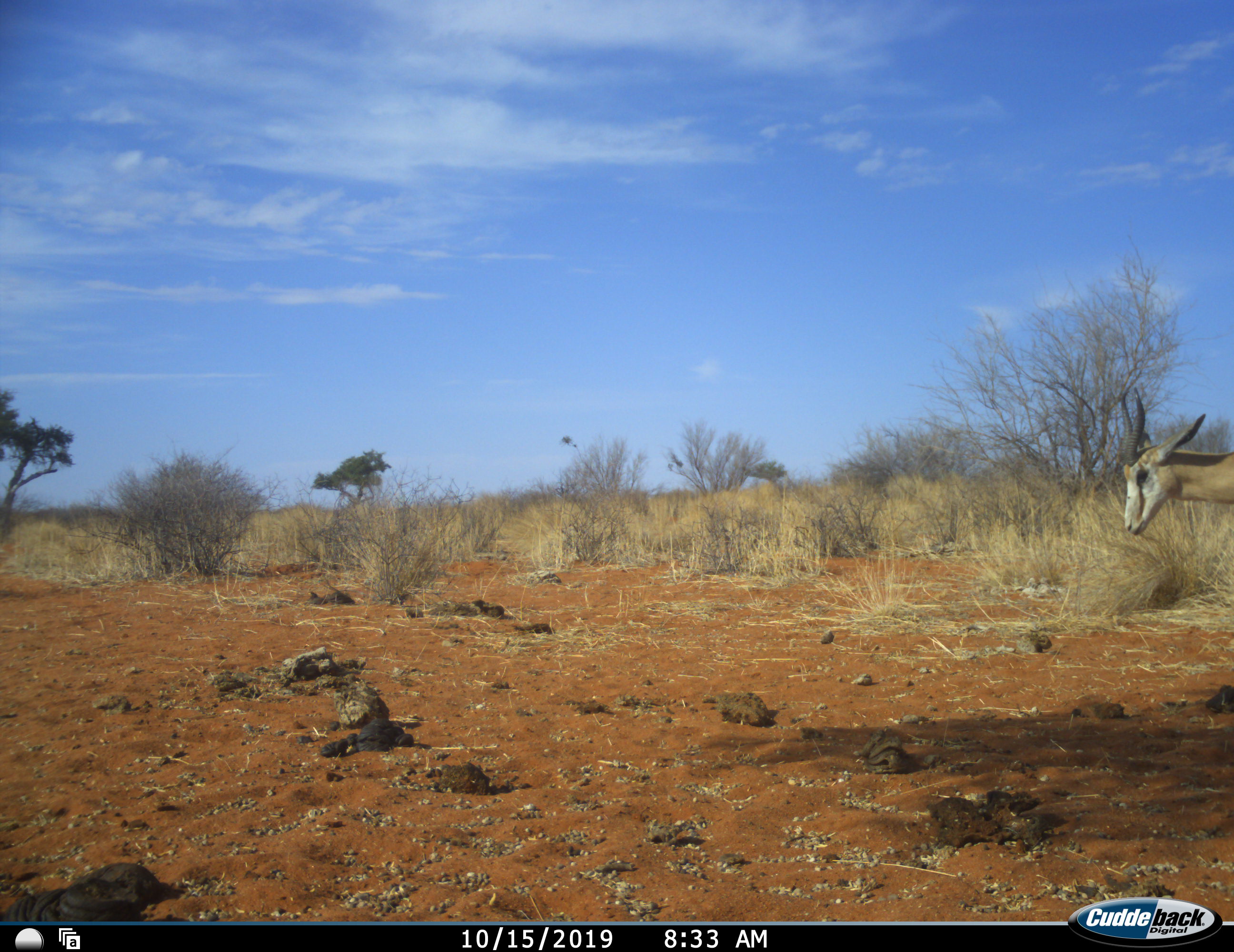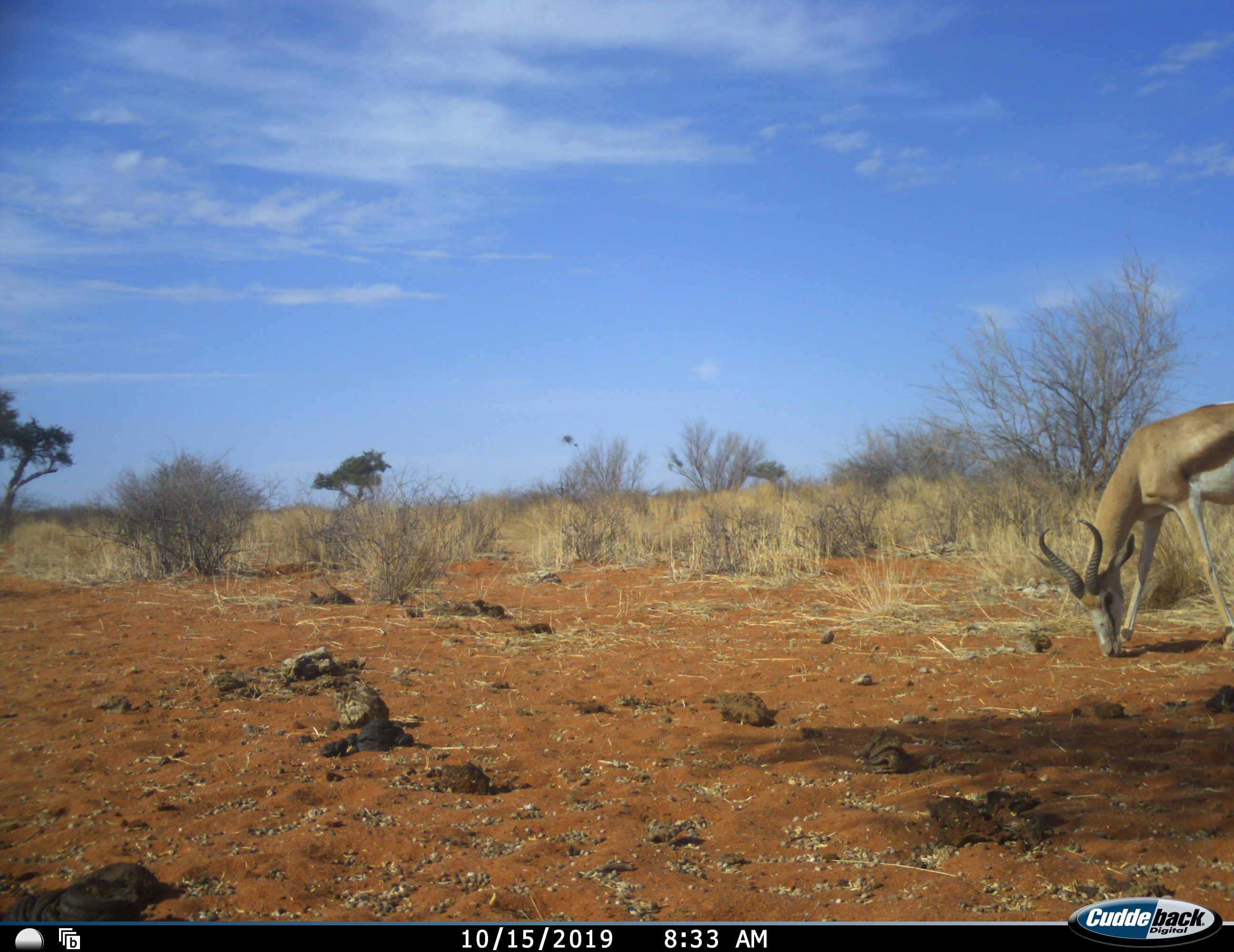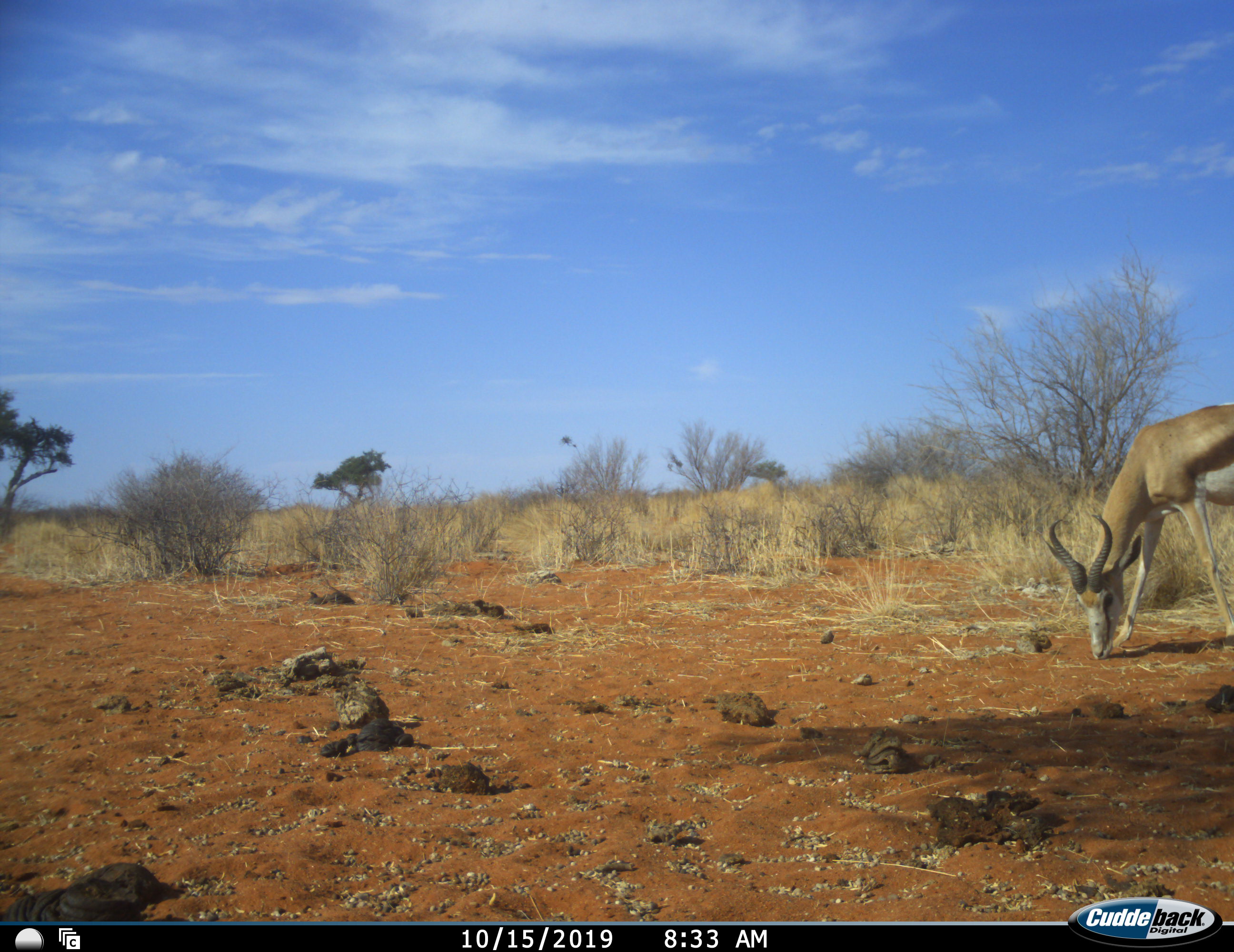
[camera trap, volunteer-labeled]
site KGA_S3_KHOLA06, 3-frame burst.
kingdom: Animalia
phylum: Chordata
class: Mammalia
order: Artiodactyla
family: Bovidae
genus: Antidorcas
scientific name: Antidorcas marsupialis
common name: springbok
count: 1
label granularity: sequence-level